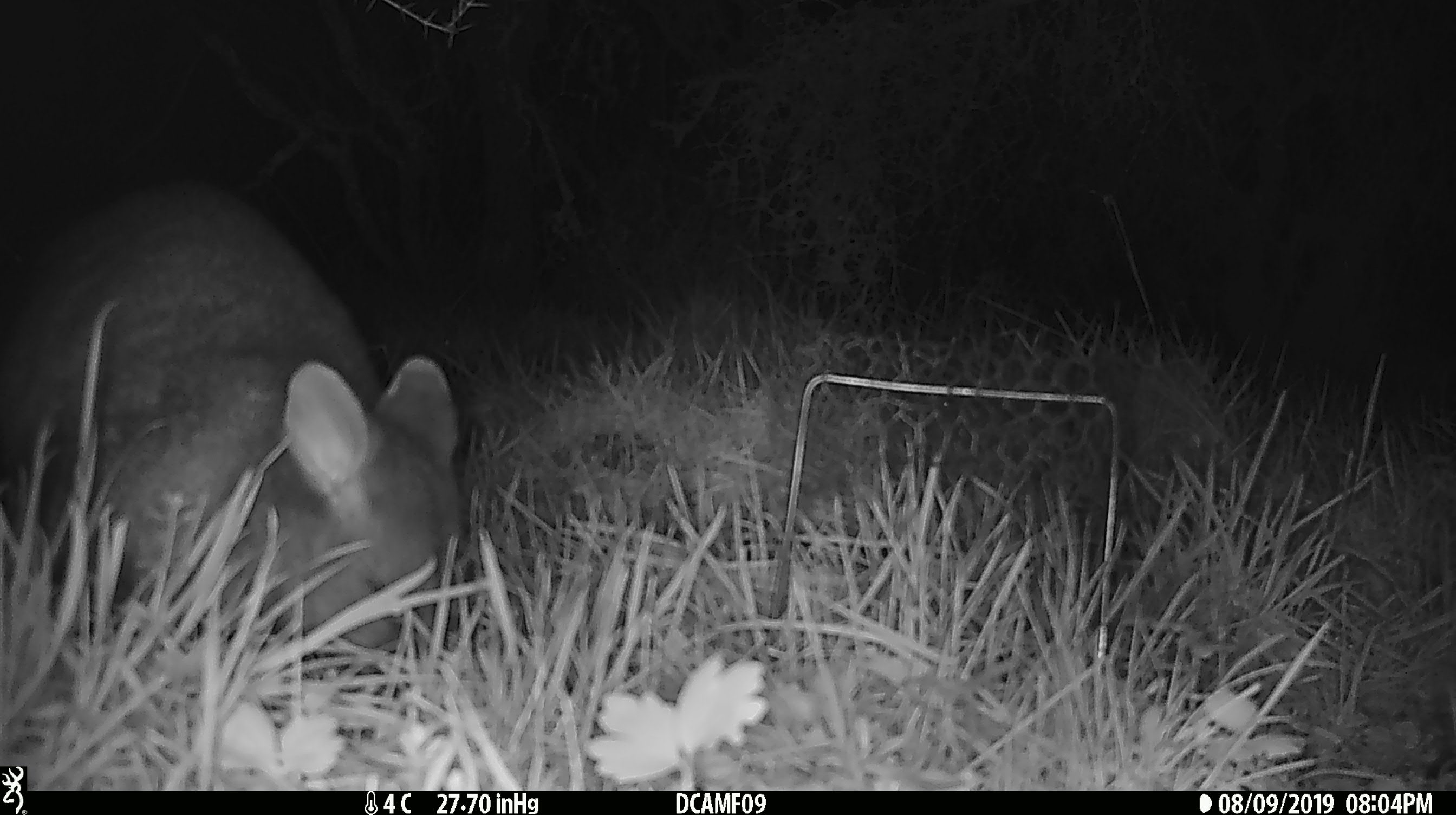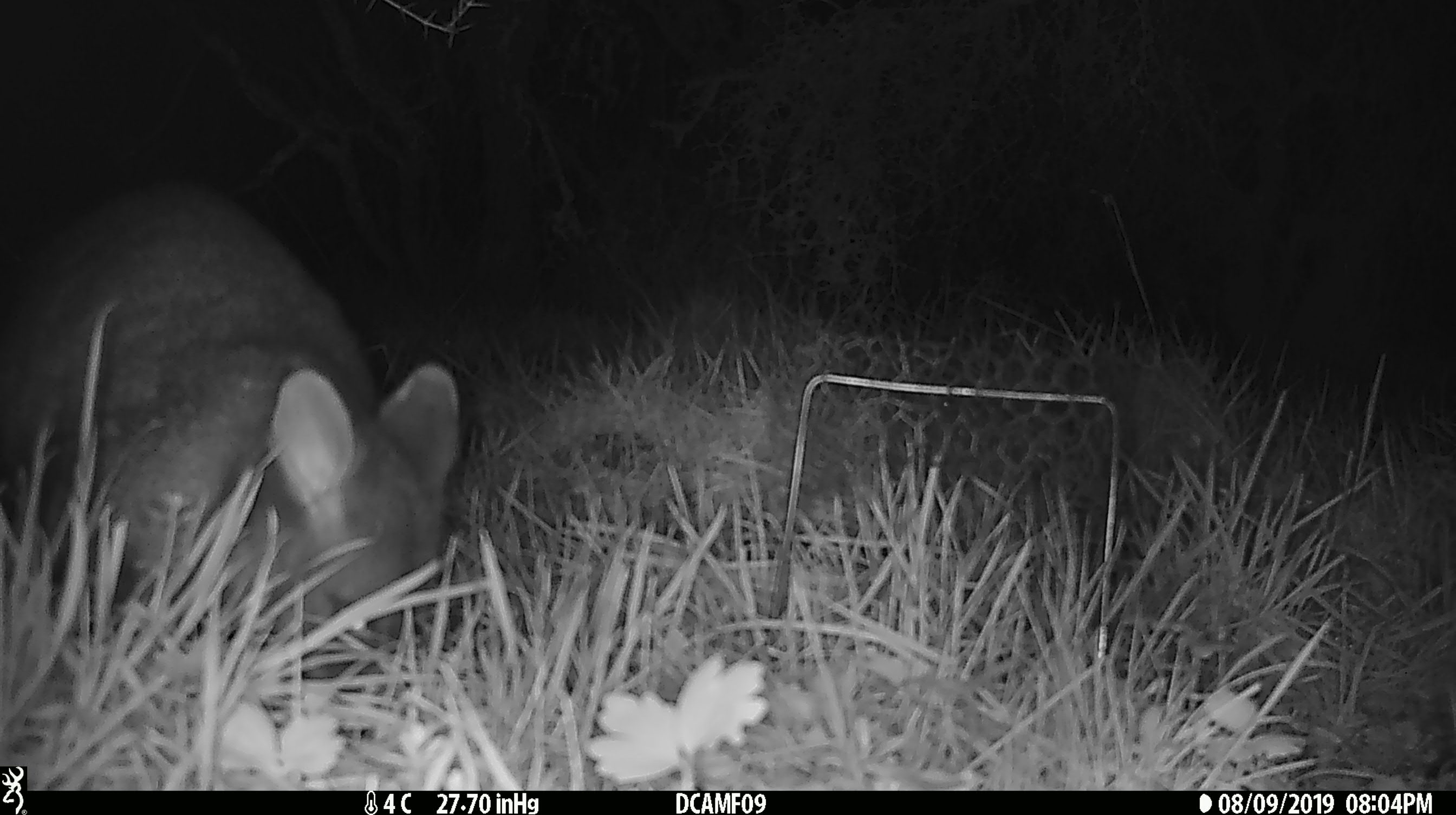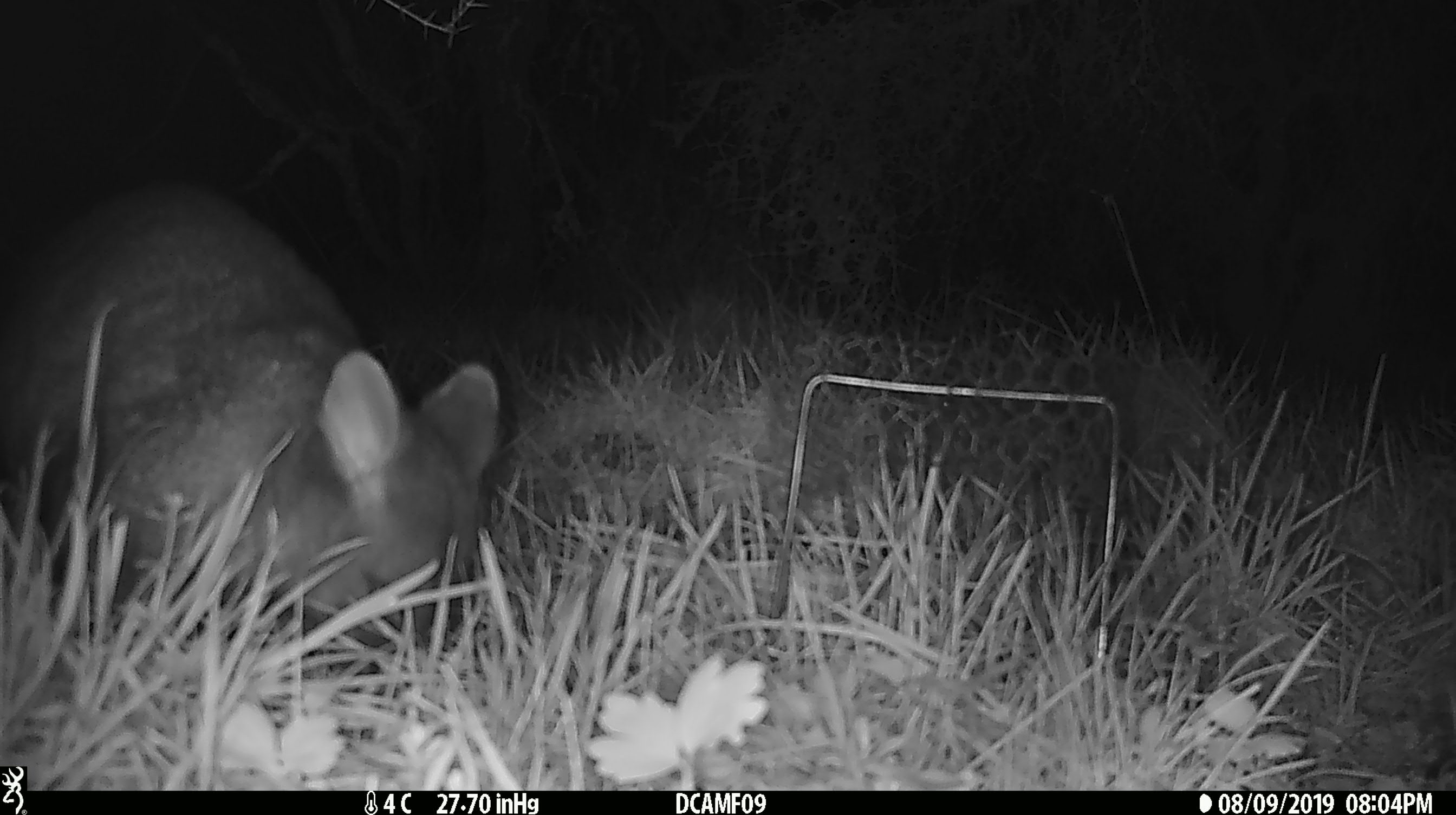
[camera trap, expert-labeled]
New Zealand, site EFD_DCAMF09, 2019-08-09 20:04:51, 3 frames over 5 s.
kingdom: Animalia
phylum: Chordata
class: Mammalia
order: Diprotodontia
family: Phalangeridae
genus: Trichosurus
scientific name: Trichosurus vulpecula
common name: common brushtail possum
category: possum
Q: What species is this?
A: Possum (common brushtail possum) (Trichosurus vulpecula).